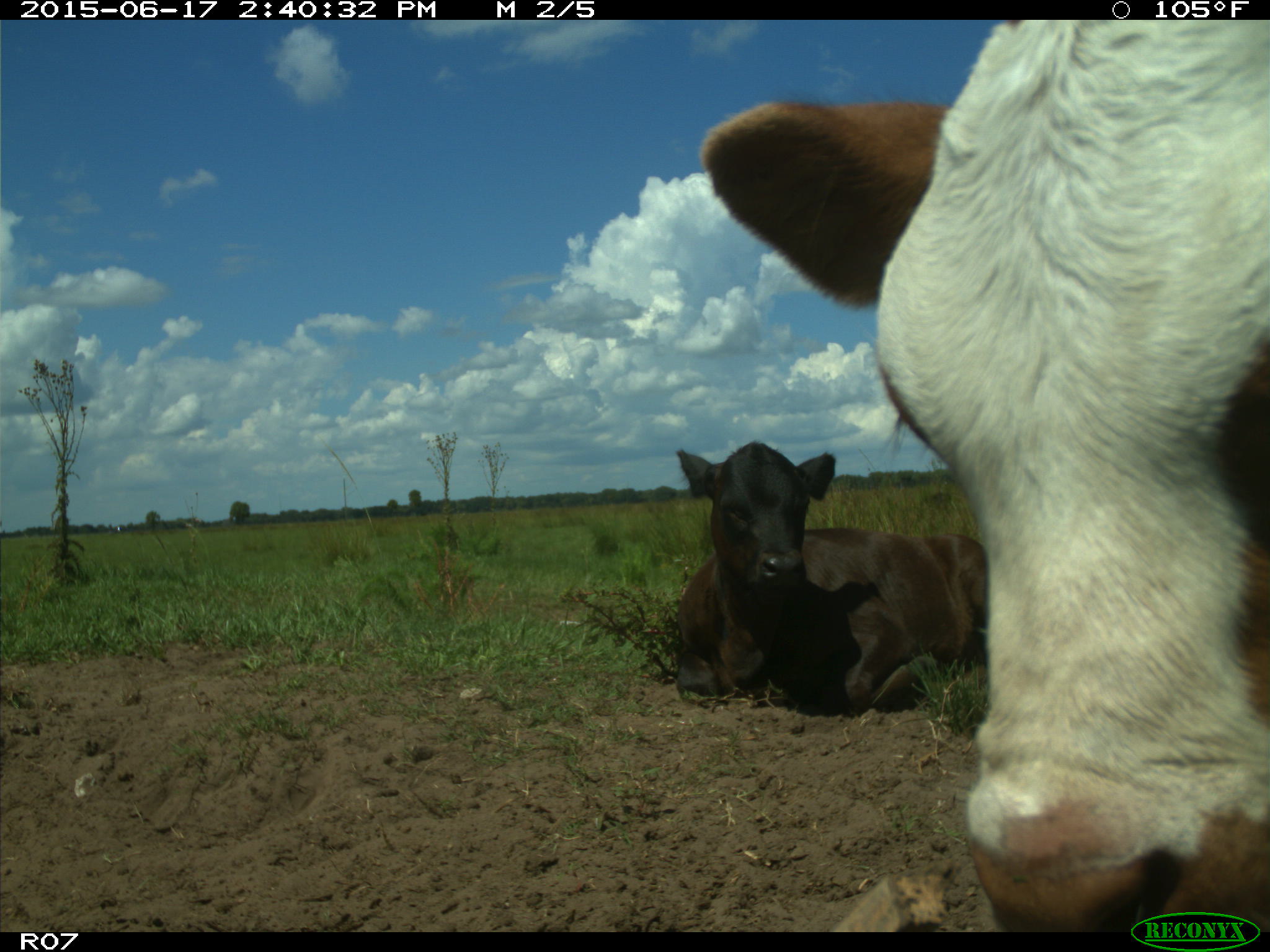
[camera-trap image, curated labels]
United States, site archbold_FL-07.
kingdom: Animalia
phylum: Chordata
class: Mammalia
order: Artiodactyla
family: Bovidae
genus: Bos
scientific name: Bos taurus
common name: domestic cow